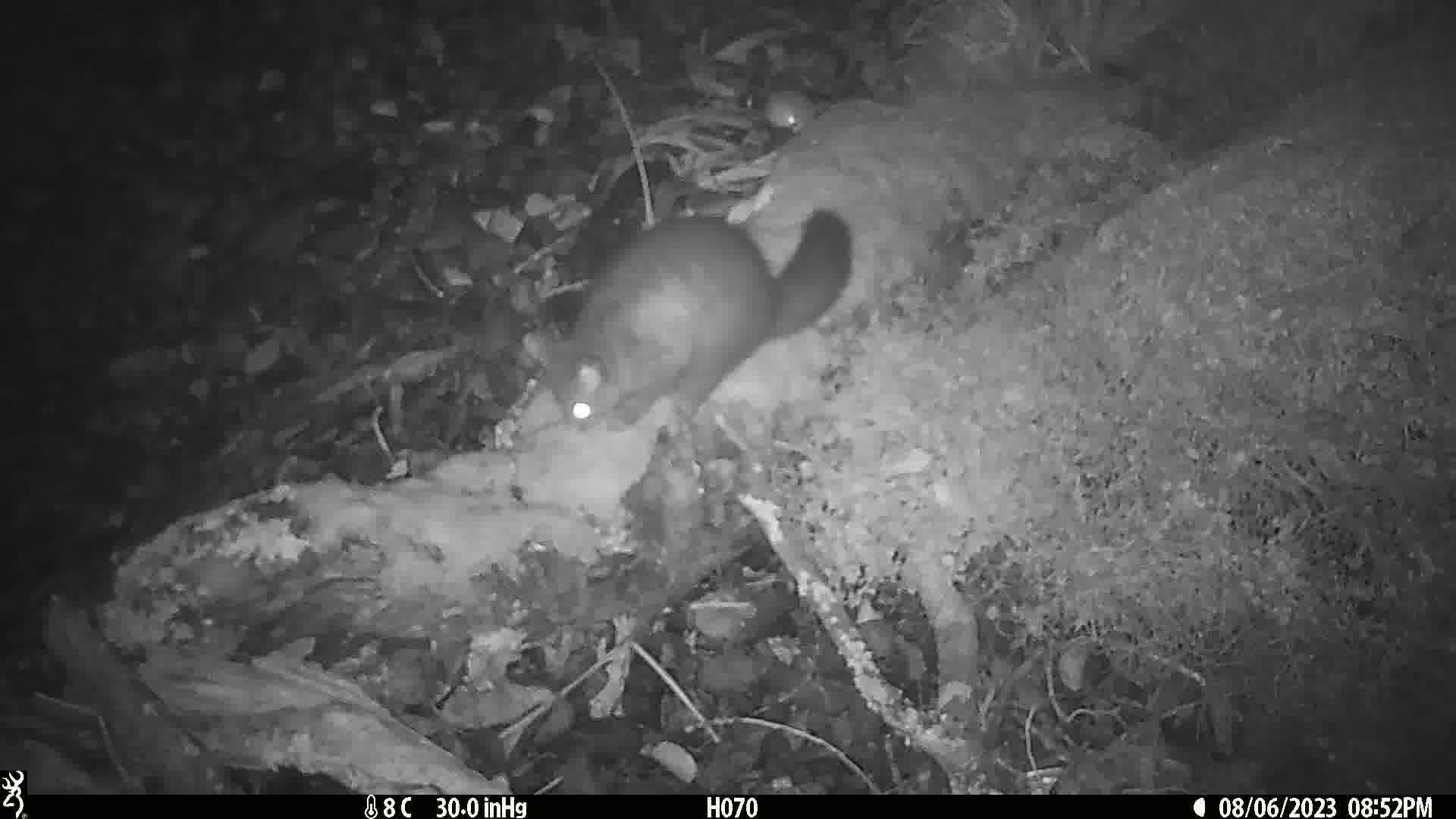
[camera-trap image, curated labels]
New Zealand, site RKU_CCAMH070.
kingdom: Animalia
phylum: Chordata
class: Mammalia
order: Diprotodontia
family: Phalangeridae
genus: Trichosurus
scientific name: Trichosurus vulpecula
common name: common brushtail possum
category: possum